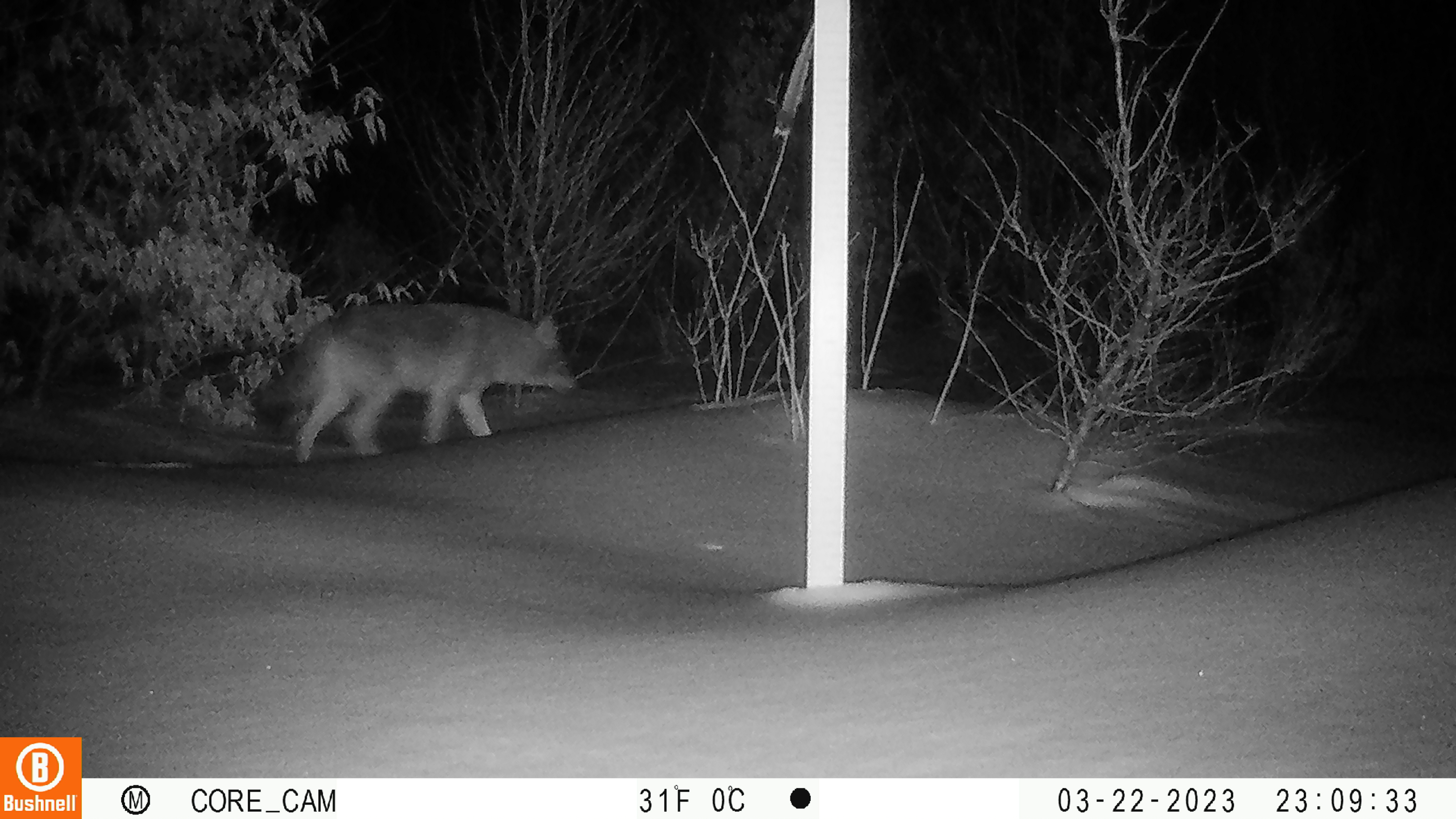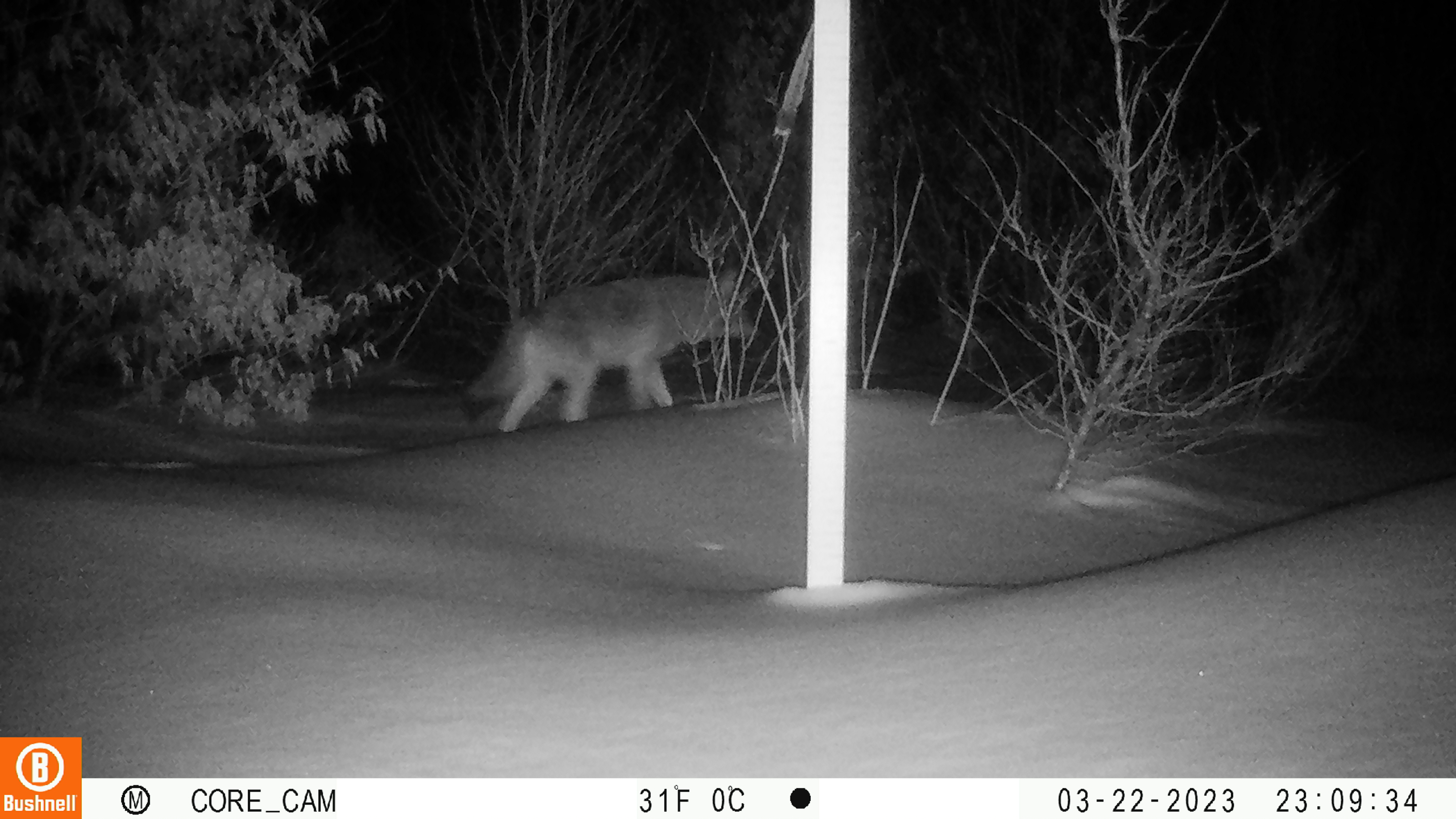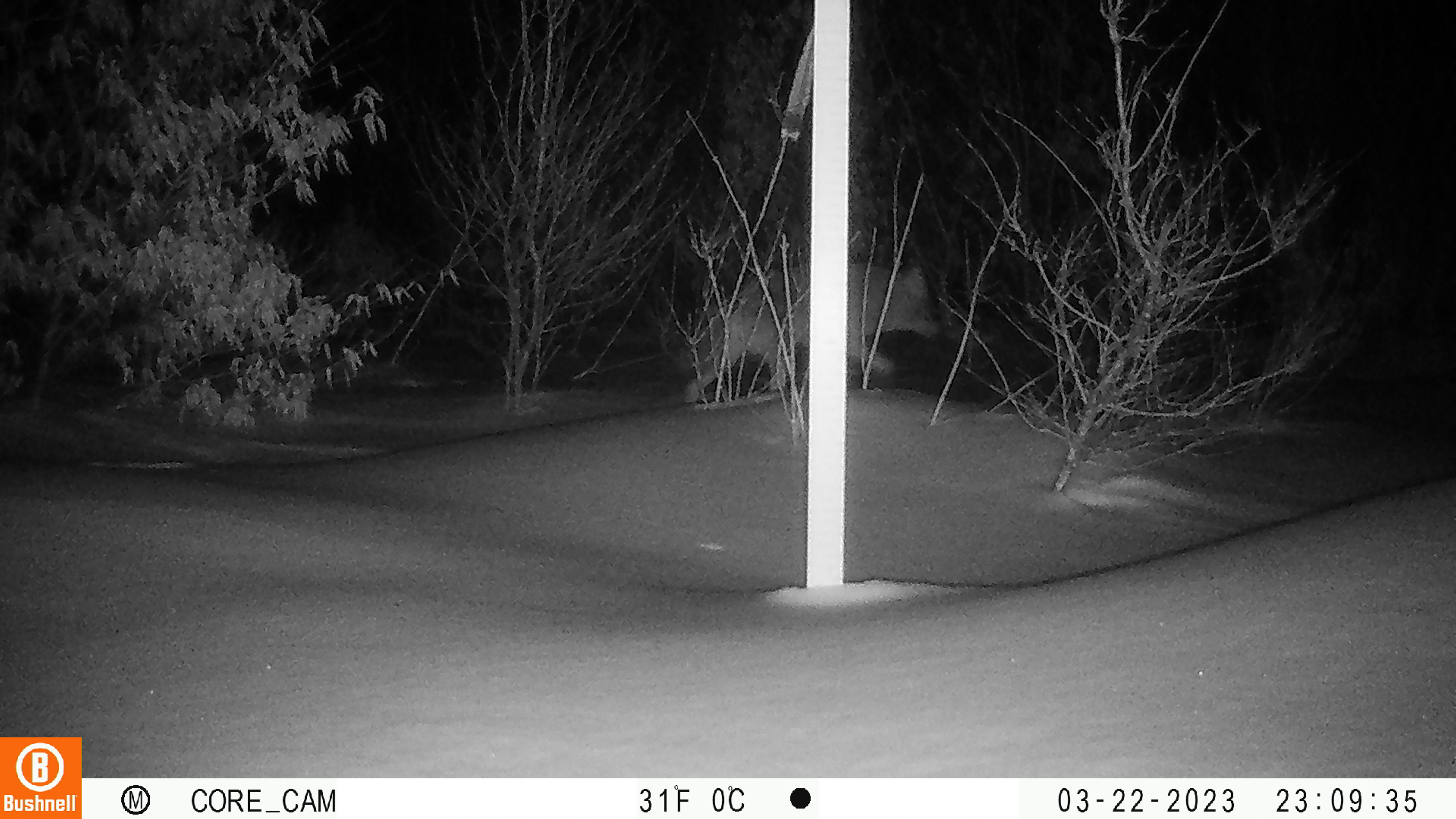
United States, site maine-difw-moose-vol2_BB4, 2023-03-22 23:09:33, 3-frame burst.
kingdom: Animalia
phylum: Chordata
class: Mammalia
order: Carnivora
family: Canidae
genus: Canis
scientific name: Canis latrans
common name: coyote